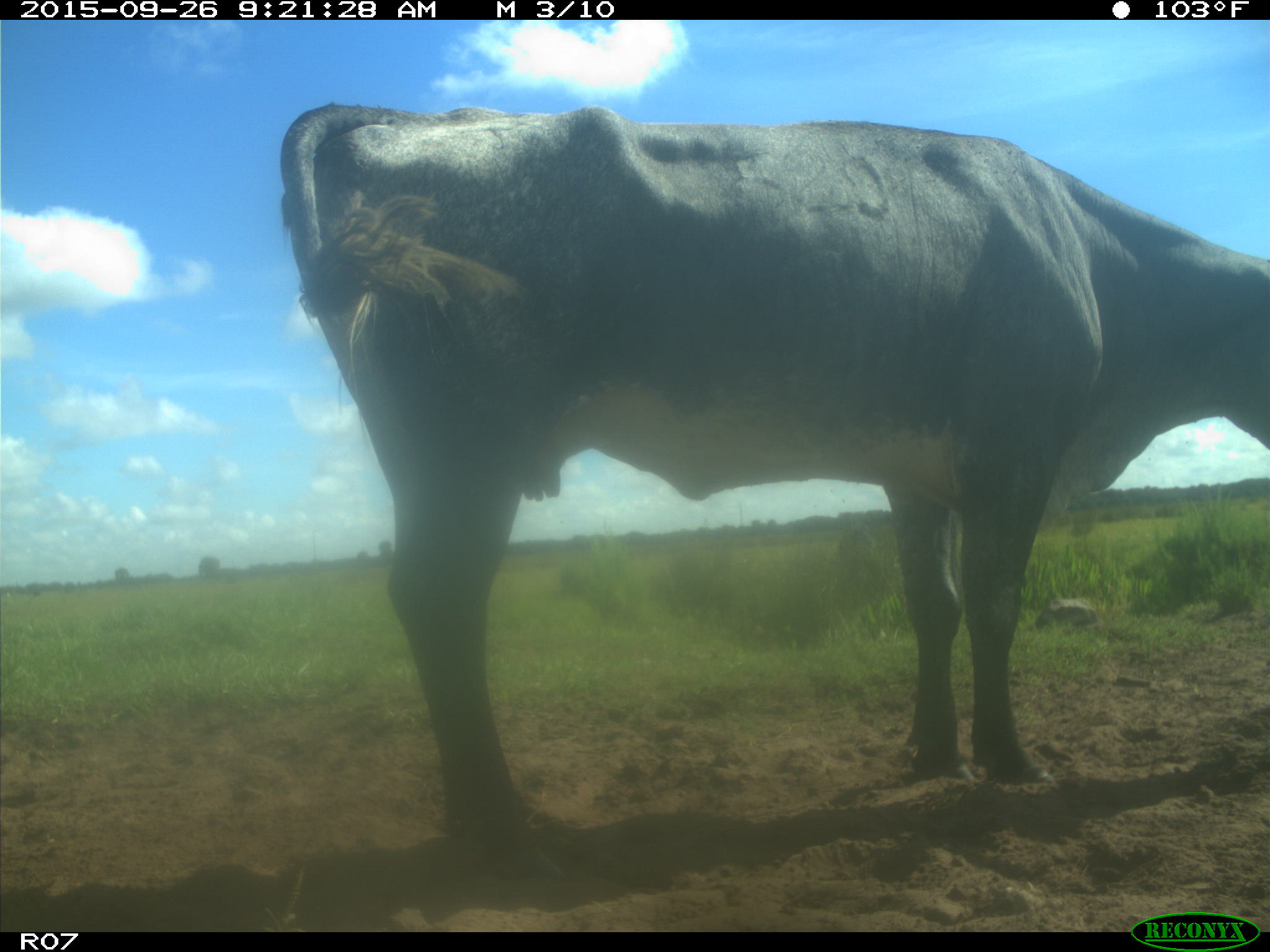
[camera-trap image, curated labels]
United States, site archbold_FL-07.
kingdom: Animalia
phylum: Chordata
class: Mammalia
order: Artiodactyla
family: Bovidae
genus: Bos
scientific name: Bos taurus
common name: domestic cow